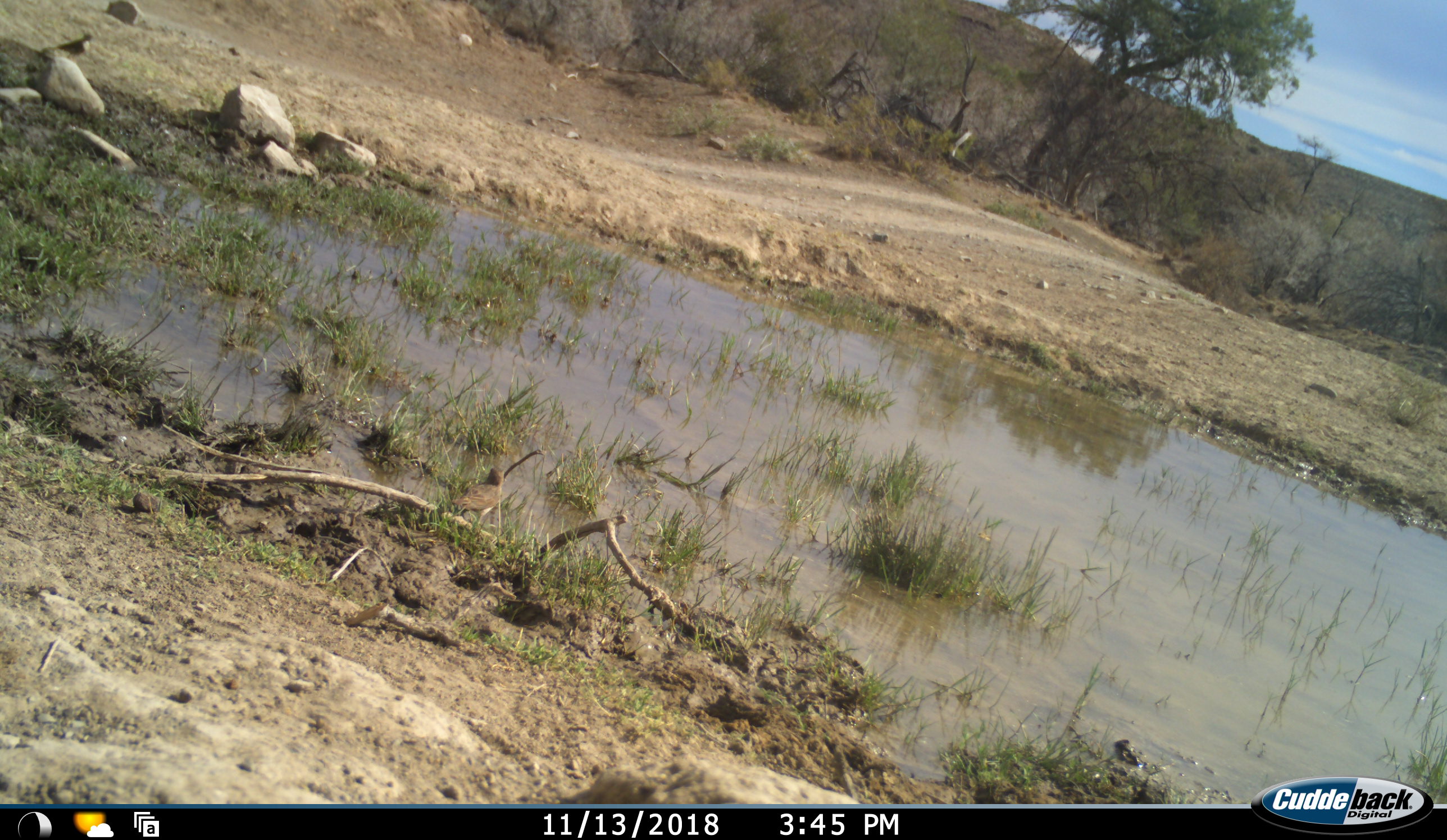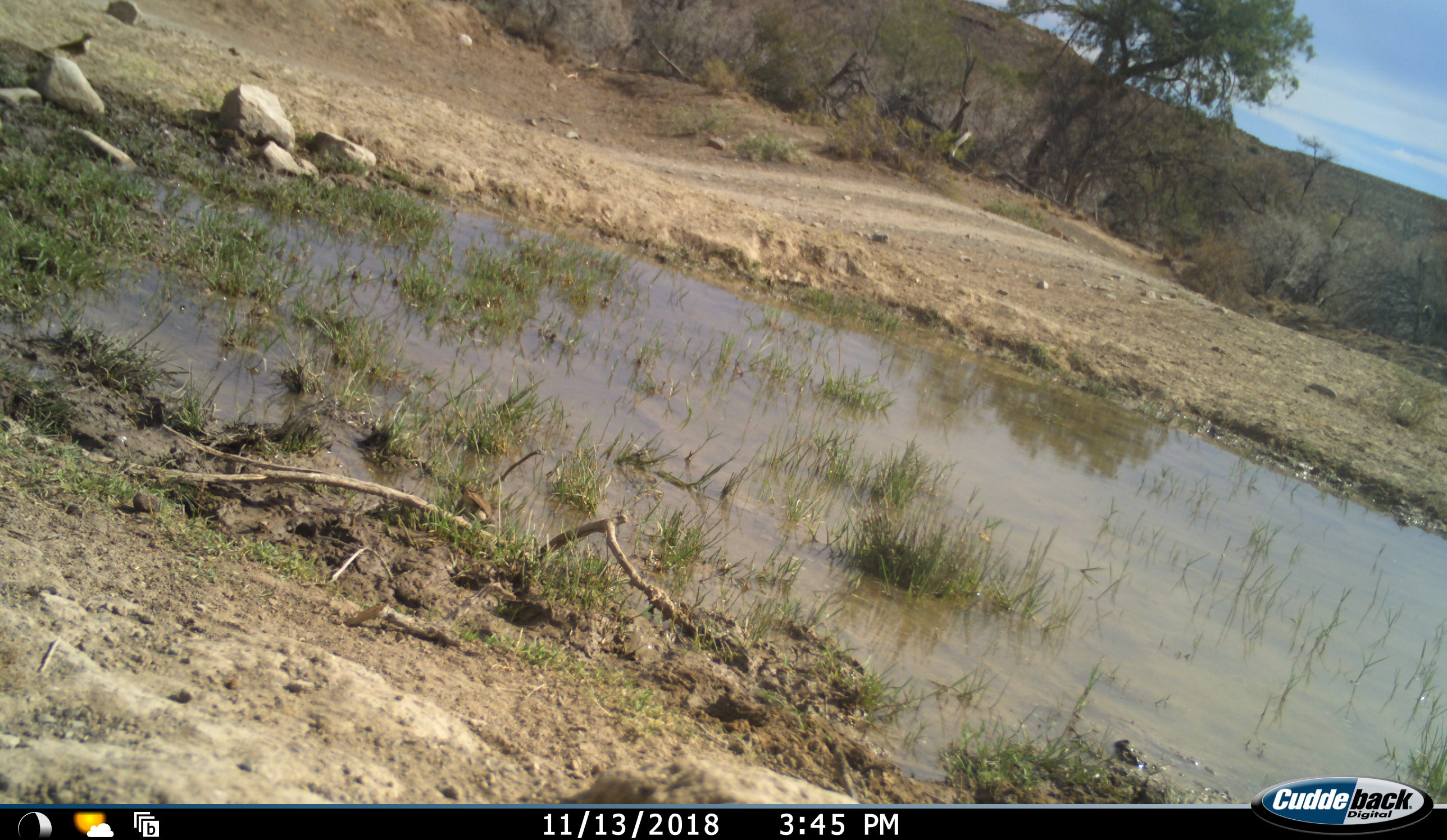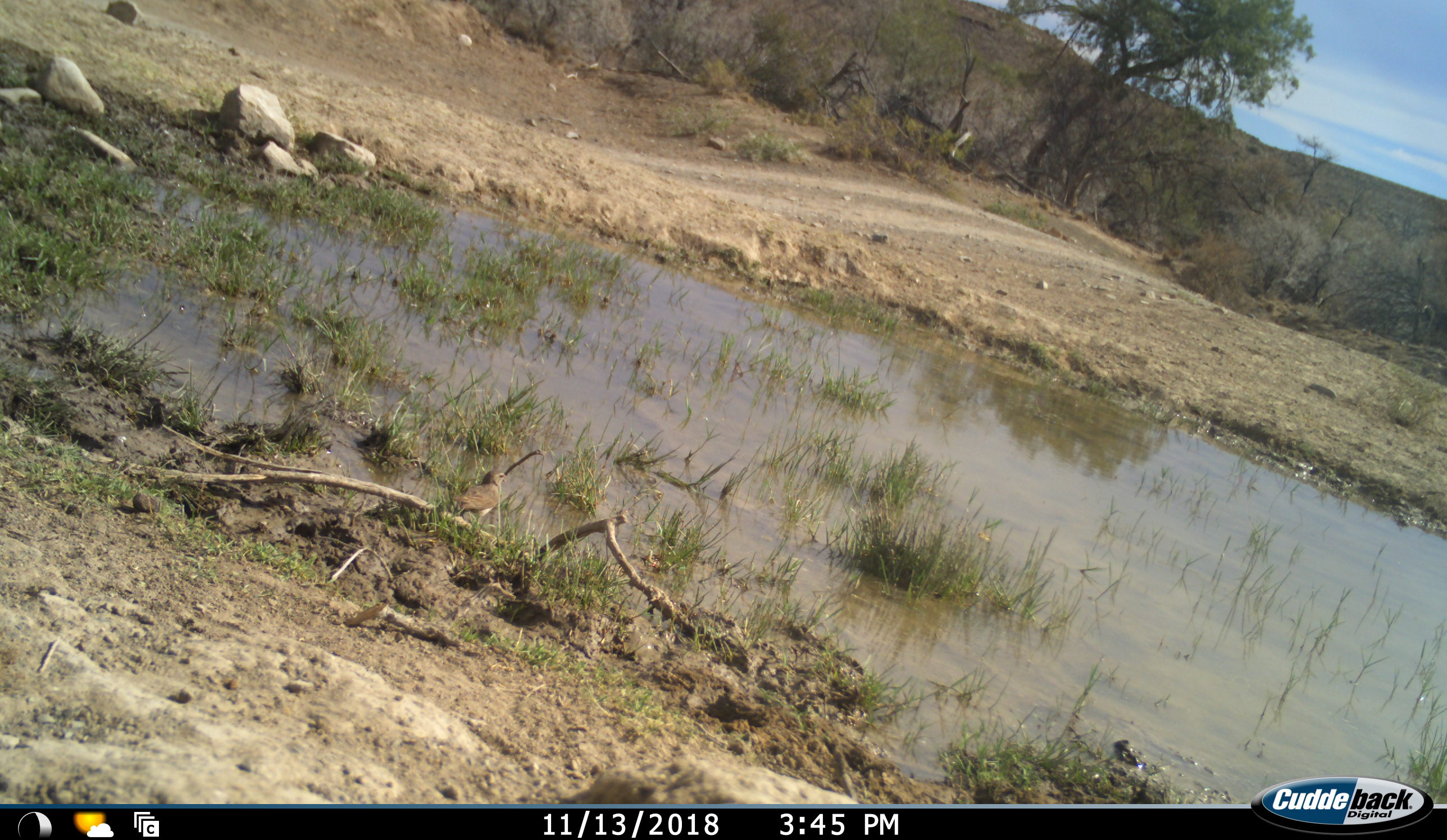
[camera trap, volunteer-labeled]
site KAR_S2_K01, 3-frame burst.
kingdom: Animalia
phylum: Chordata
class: Aves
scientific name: Aves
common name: bird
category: birdother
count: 2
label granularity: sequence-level